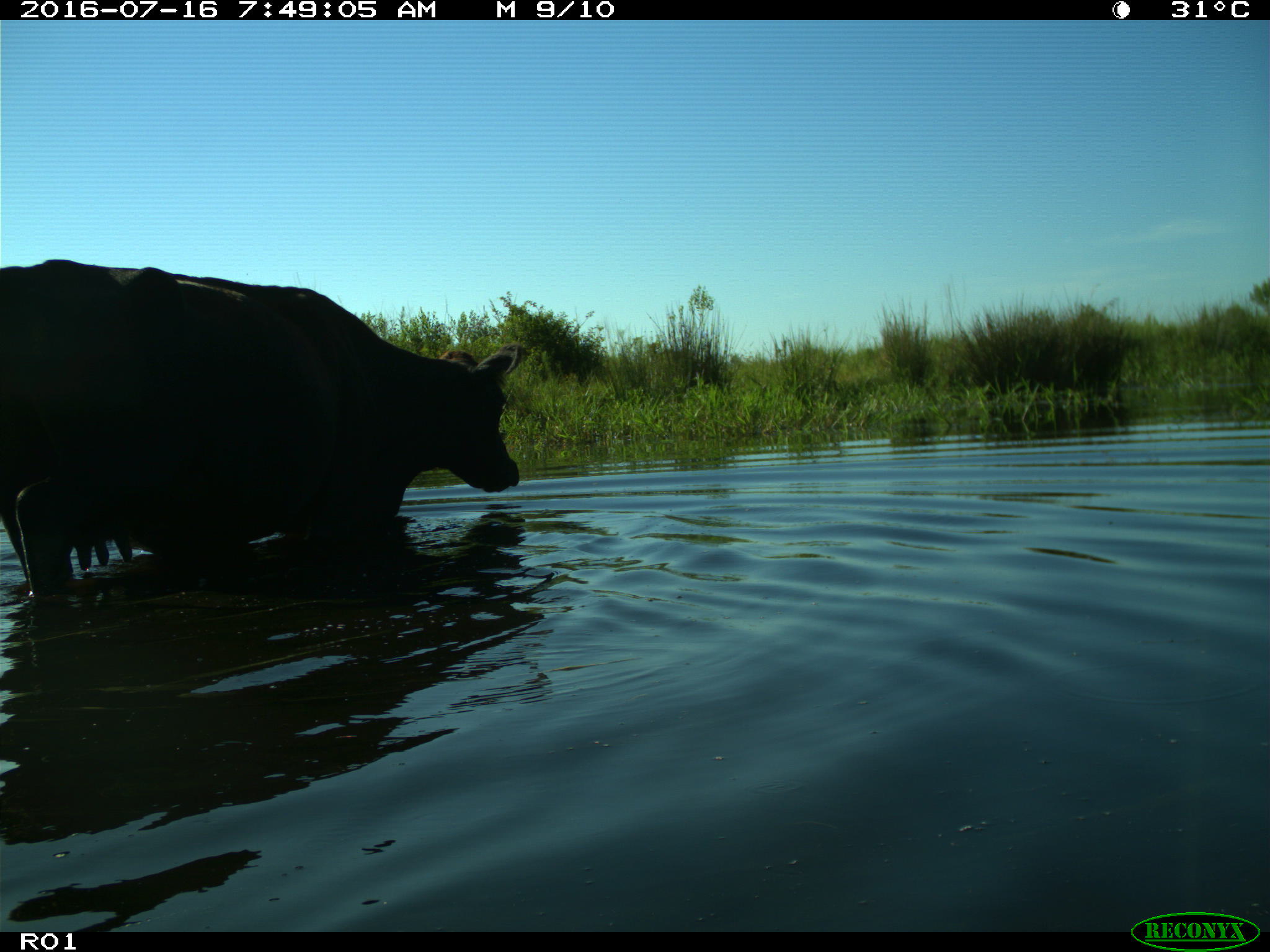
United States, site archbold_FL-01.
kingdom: Animalia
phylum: Chordata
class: Mammalia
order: Artiodactyla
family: Bovidae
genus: Bos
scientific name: Bos taurus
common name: domestic cow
Bos taurus (domestic cow).